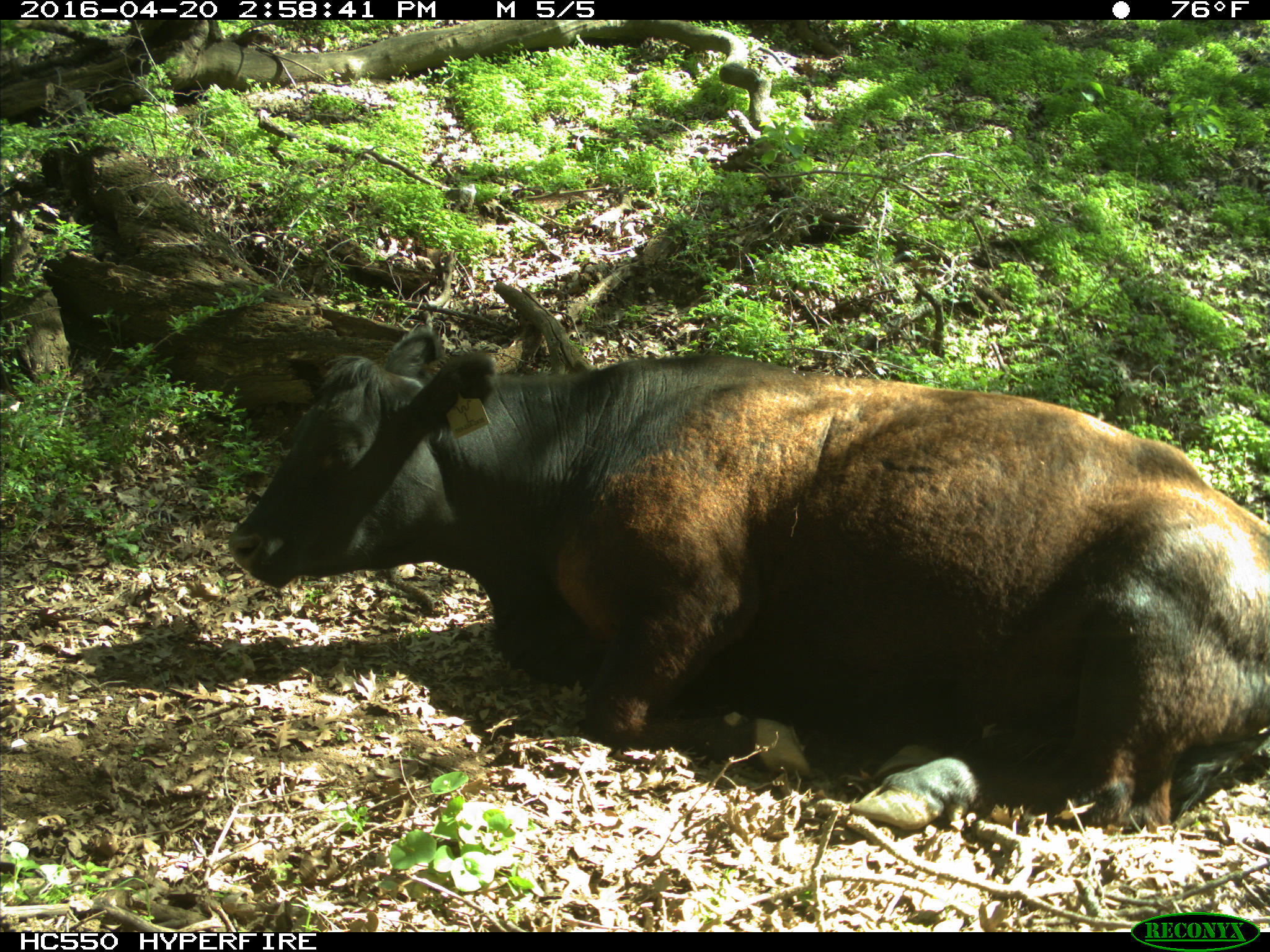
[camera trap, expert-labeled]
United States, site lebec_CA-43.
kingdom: Animalia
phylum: Chordata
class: Mammalia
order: Artiodactyla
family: Bovidae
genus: Bos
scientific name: Bos taurus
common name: domestic cow